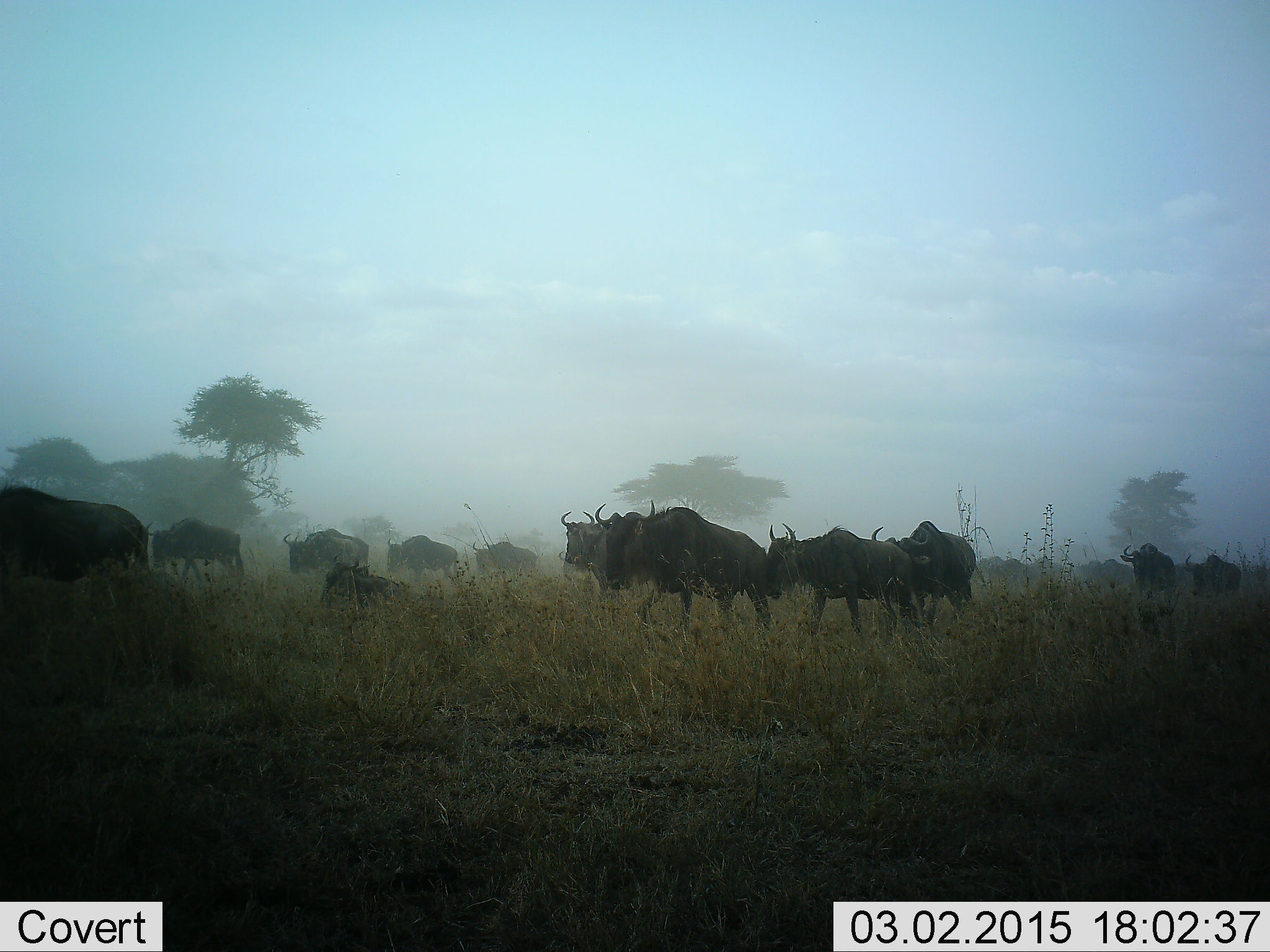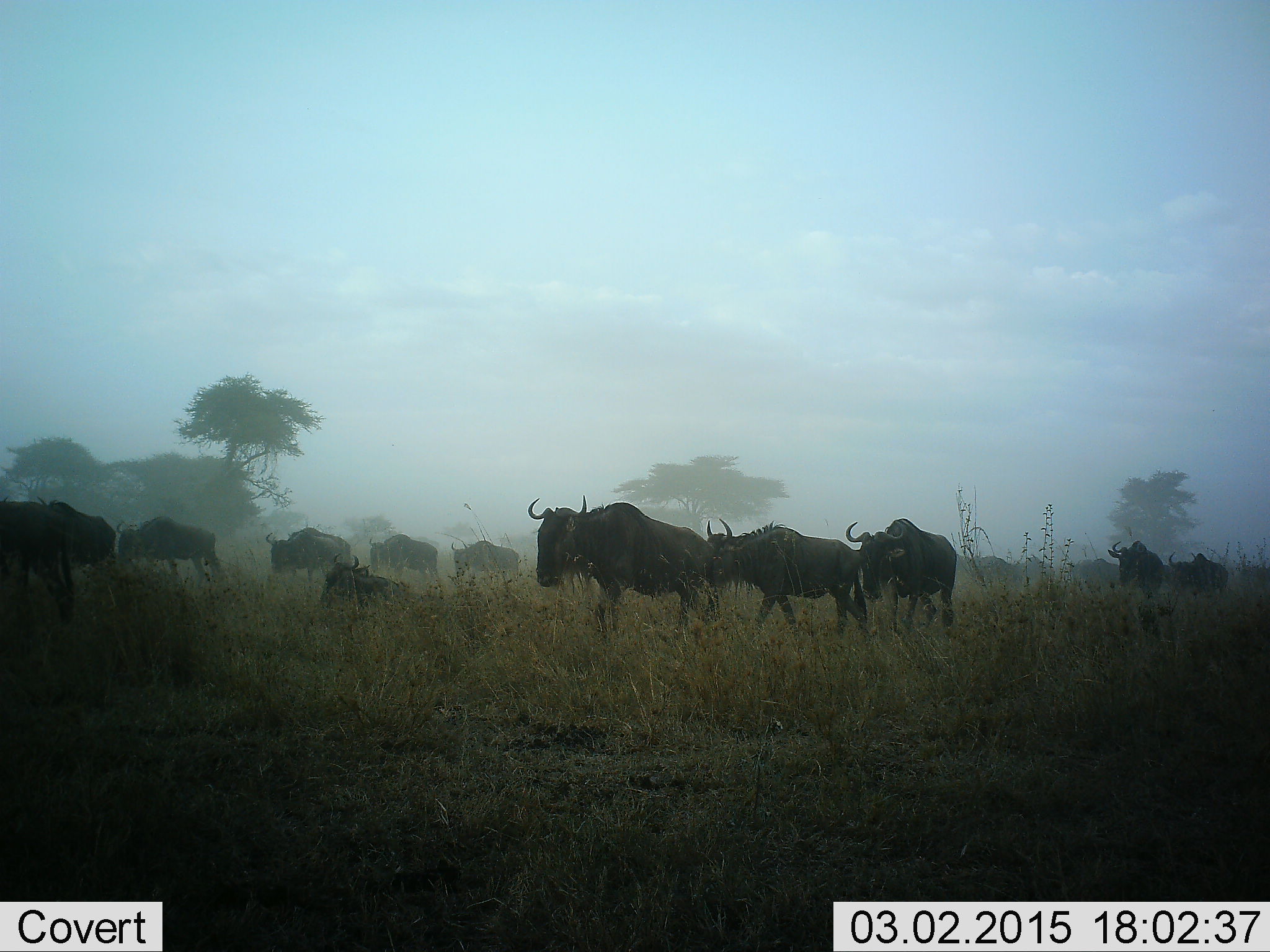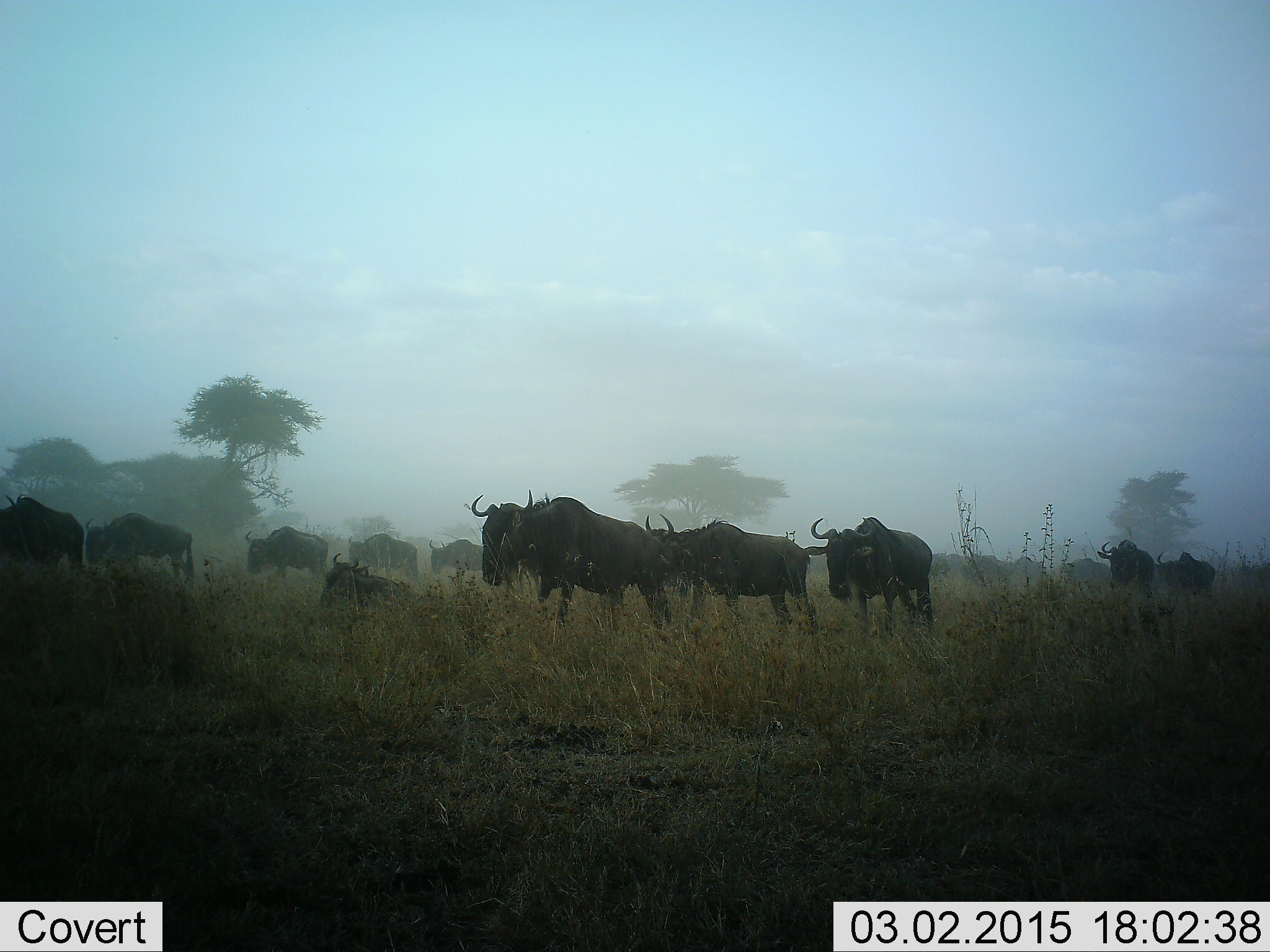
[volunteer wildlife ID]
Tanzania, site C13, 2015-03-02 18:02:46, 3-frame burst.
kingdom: Animalia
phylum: Chordata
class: Mammalia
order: Artiodactyla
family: Bovidae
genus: Connochaetes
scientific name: Connochaetes taurinus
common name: blue wildebeest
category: wildebeest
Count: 11-50.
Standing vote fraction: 0%.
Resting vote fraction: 50%.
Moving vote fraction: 100%.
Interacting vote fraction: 0%.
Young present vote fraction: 0%.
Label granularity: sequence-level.